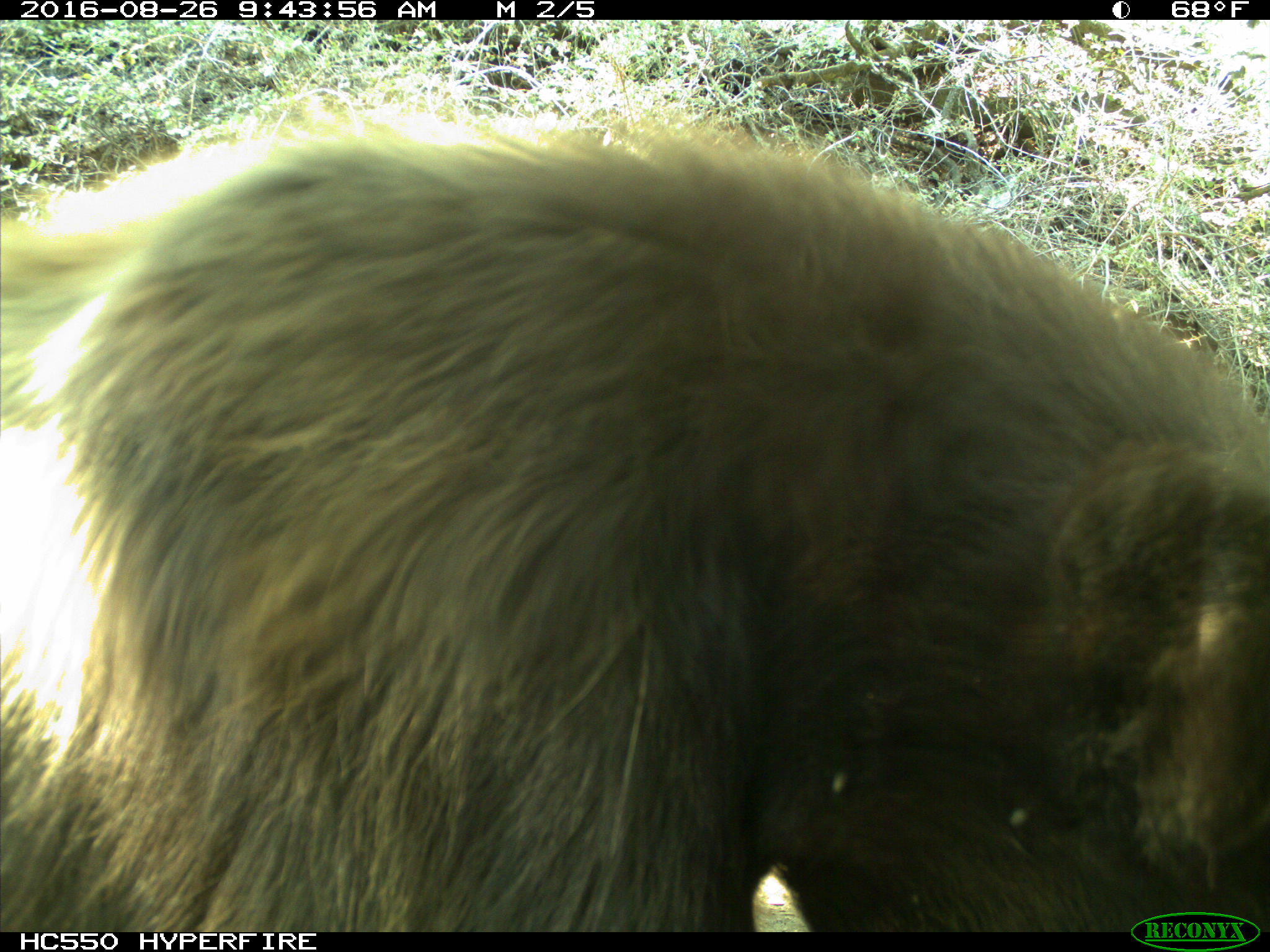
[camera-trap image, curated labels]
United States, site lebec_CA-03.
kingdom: Animalia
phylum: Chordata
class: Mammalia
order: Carnivora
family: Ursidae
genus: Ursus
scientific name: Ursus americanus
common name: american black bear